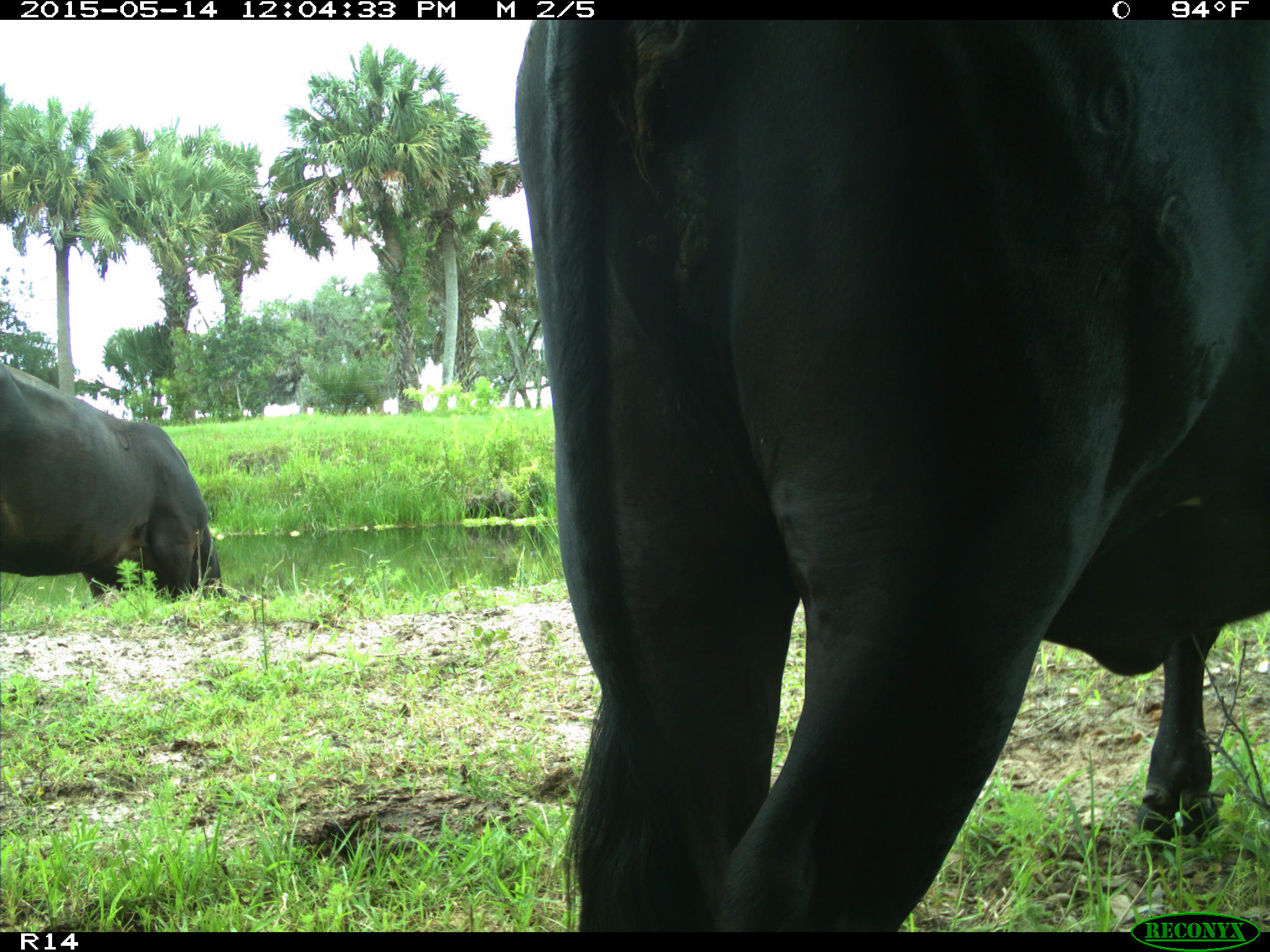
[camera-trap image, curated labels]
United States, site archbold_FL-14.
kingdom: Animalia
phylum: Chordata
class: Mammalia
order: Artiodactyla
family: Bovidae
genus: Bos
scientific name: Bos taurus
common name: domestic cow